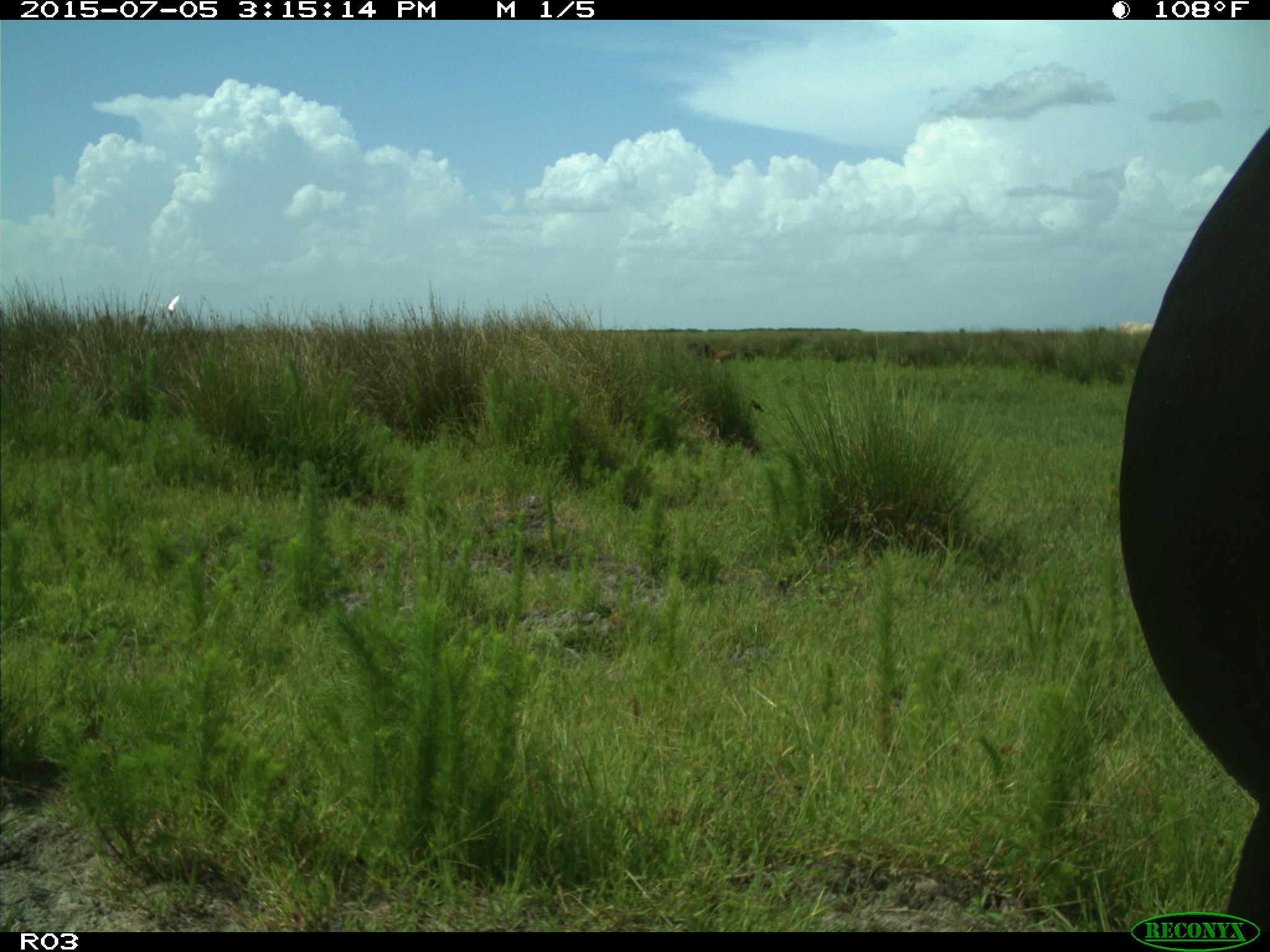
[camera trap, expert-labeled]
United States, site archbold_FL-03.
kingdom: Animalia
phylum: Chordata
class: Mammalia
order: Artiodactyla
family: Bovidae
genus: Bos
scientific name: Bos taurus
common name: domestic cow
Bos taurus (domestic cow).